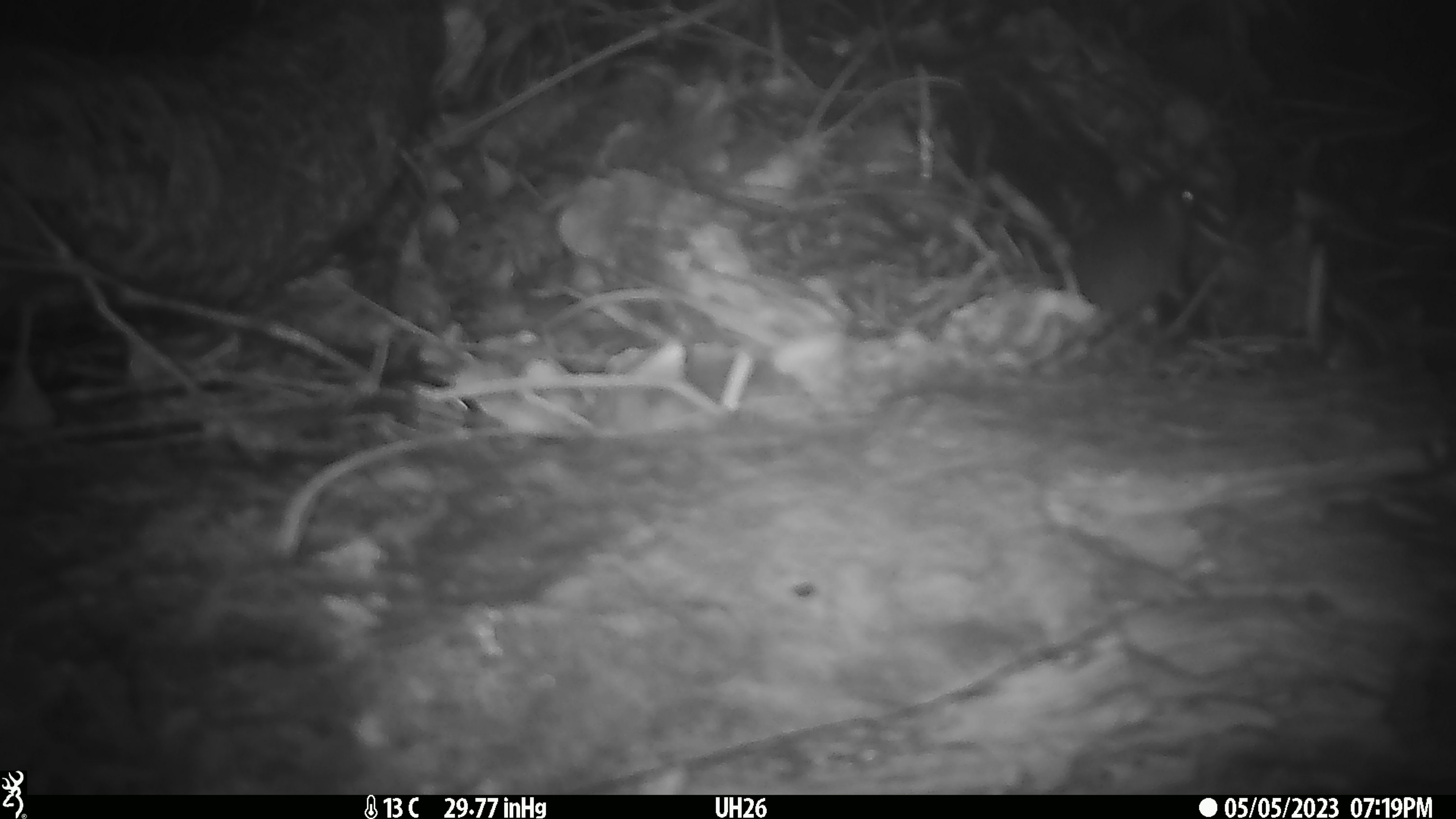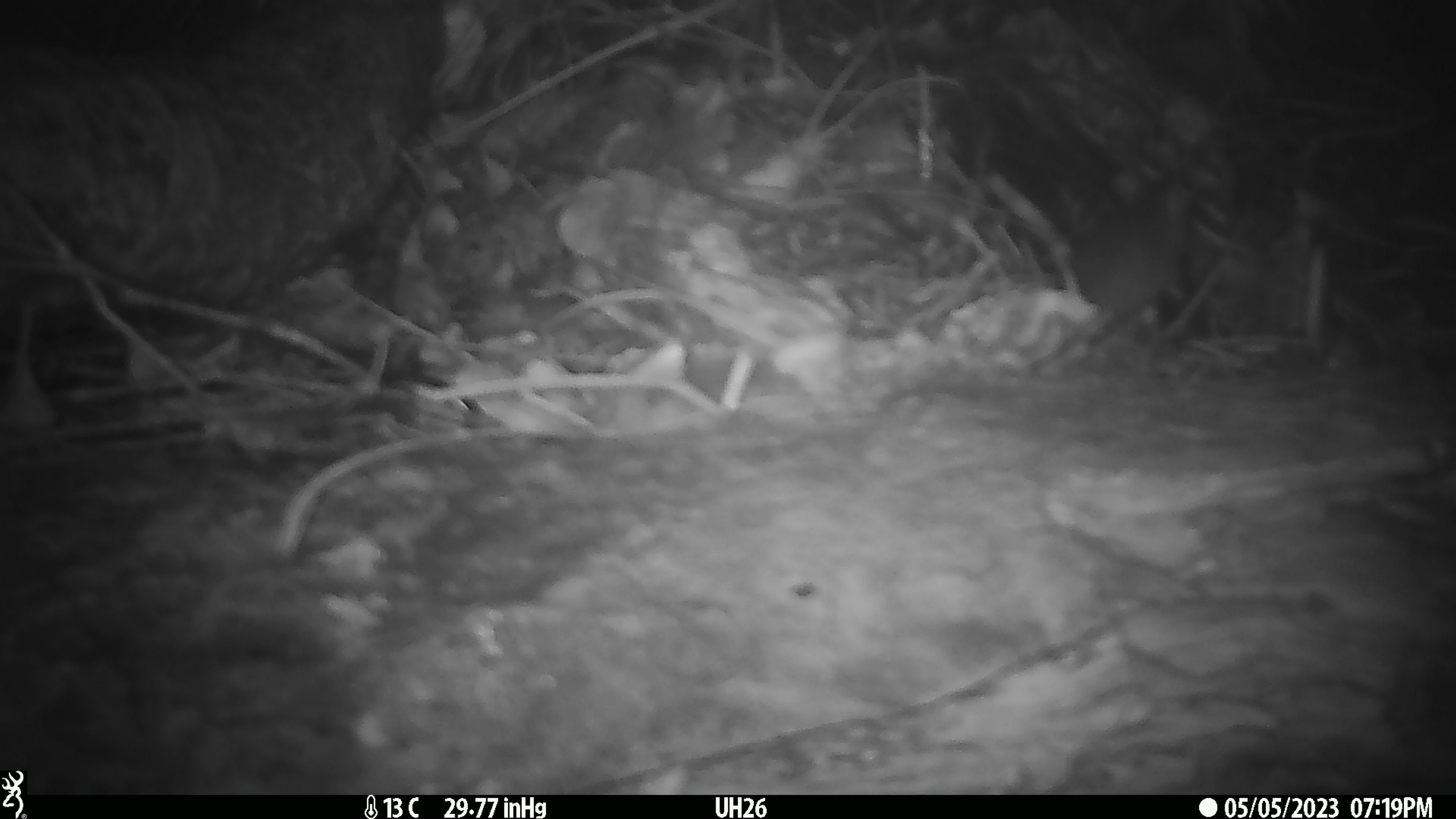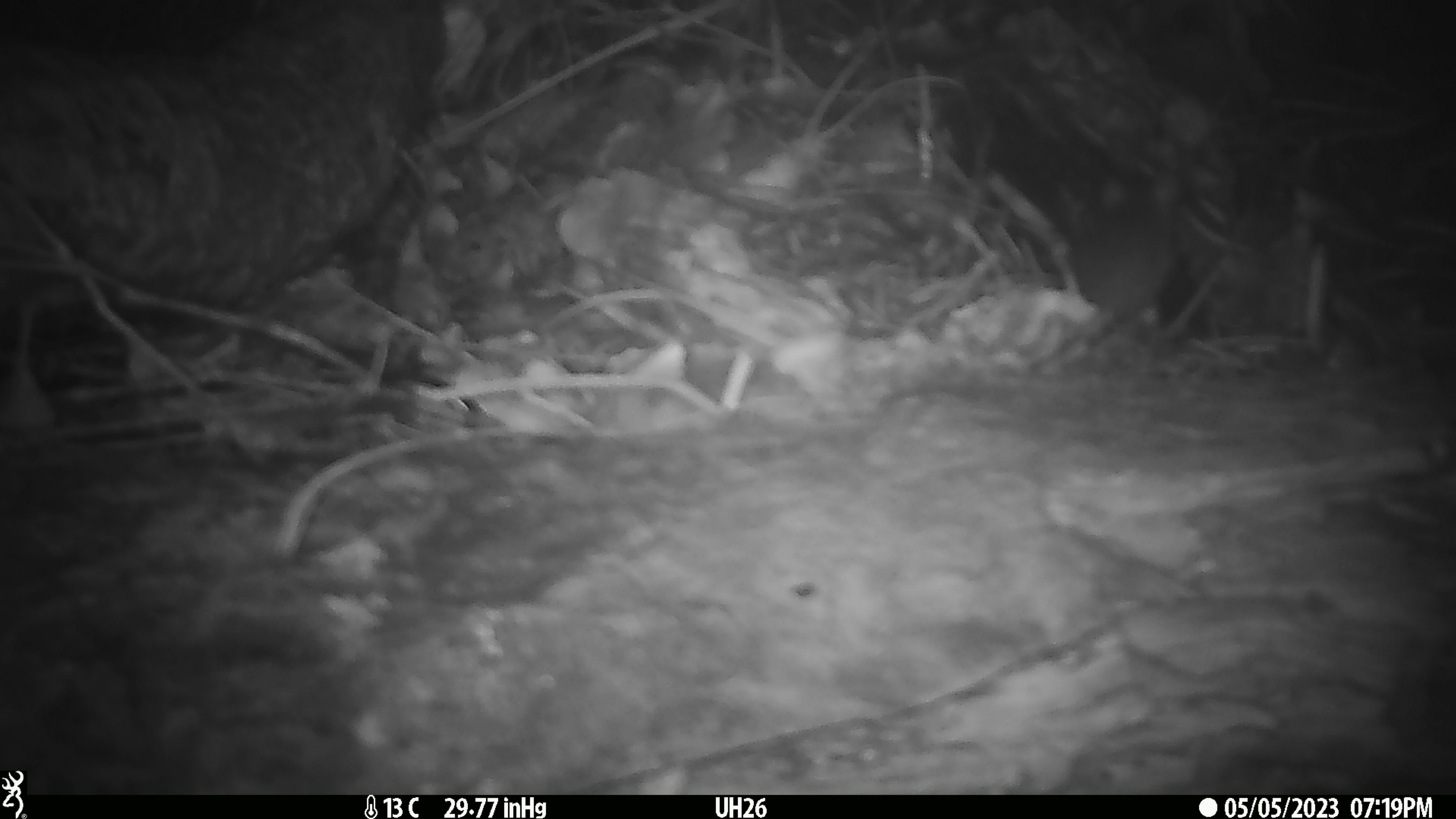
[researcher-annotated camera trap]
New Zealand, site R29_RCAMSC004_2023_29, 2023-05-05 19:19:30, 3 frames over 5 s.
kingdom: Animalia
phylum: Chordata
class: Mammalia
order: Rodentia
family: Muridae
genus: Mus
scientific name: Mus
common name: mouse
Mouse (Mus).